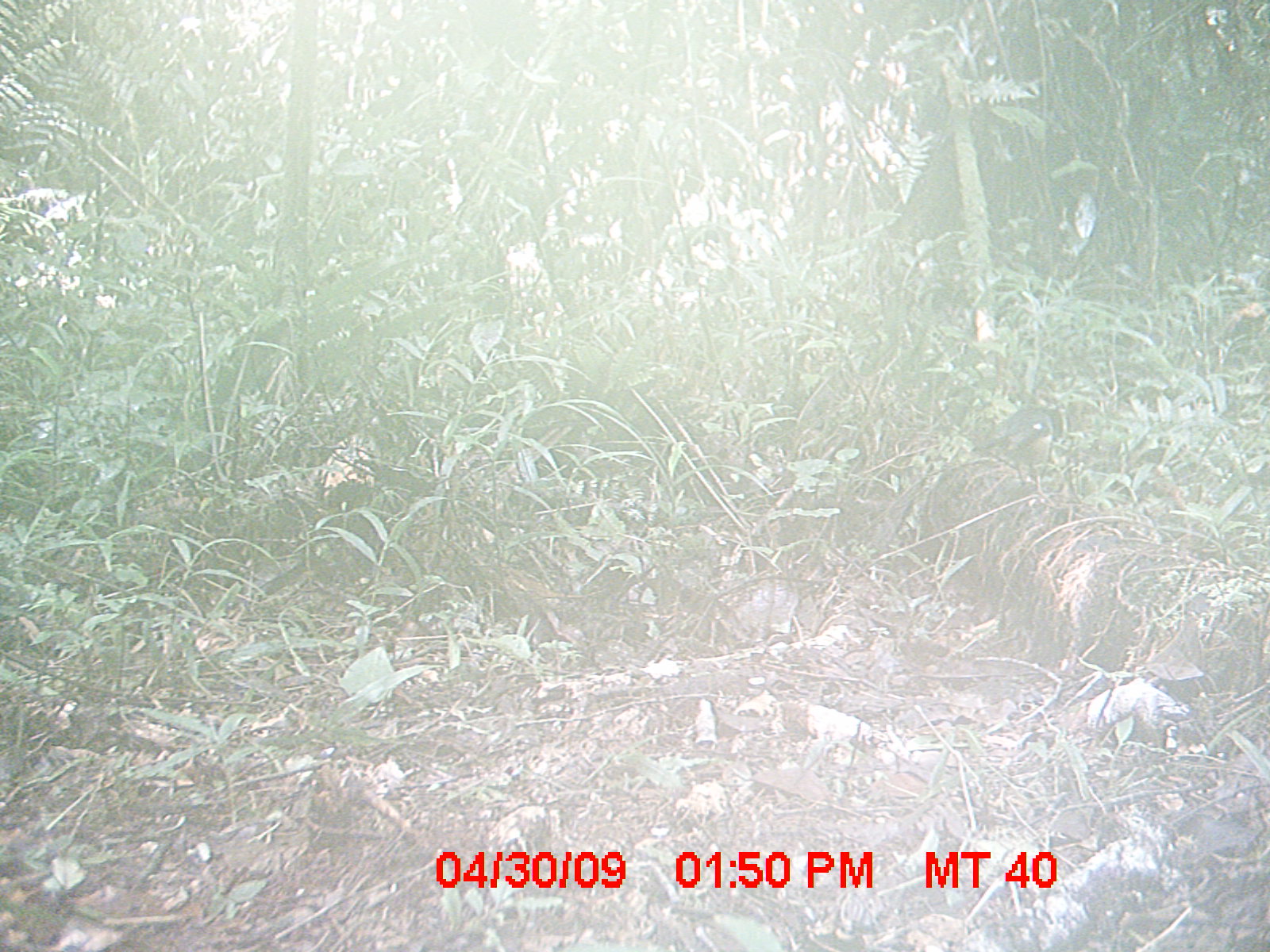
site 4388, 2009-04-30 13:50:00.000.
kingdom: Animalia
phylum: Chordata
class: Aves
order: Passeriformes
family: Muscicapidae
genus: Copsychus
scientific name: Copsychus albospecularis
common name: madagascar magpie-robin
Copsychus albospecularis (madagascar magpie-robin), count 1.